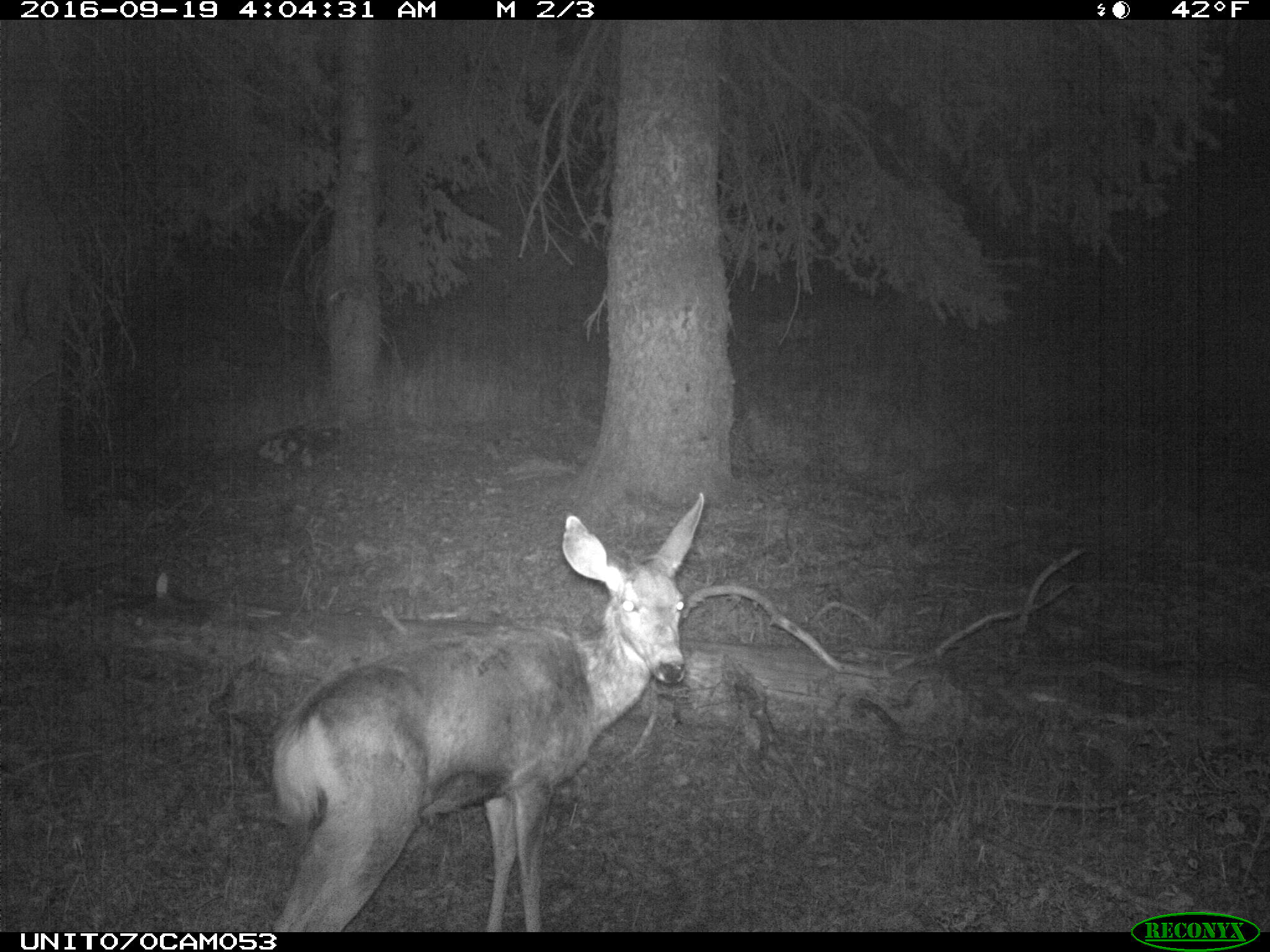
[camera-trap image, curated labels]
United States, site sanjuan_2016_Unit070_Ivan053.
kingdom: Animalia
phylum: Chordata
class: Mammalia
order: Artiodactyla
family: Cervidae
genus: Odocoileus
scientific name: Odocoileus hemionus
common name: mule deer